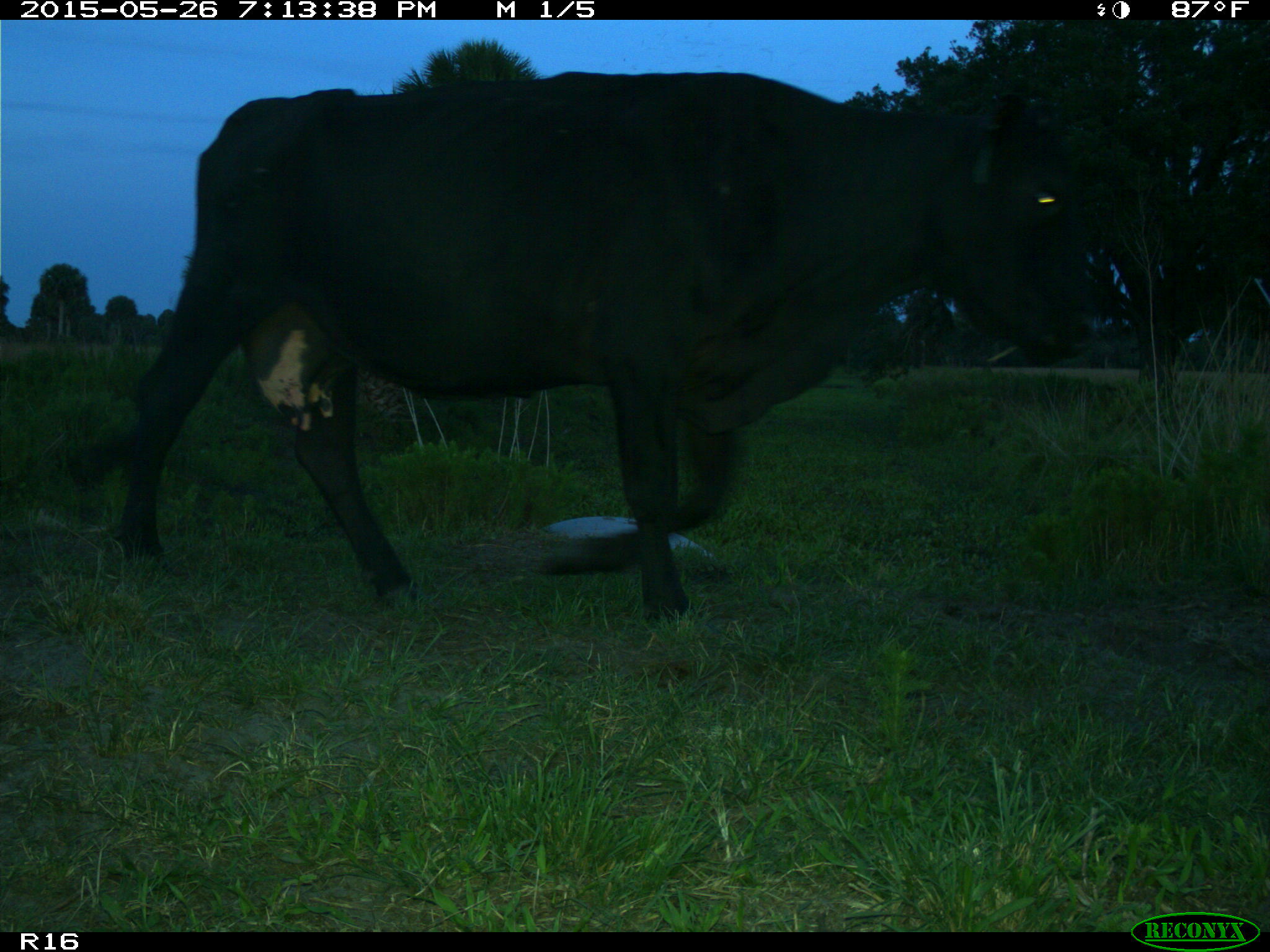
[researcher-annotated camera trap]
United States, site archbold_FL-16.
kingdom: Animalia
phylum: Chordata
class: Mammalia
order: Artiodactyla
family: Bovidae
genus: Bos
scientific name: Bos taurus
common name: domestic cow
Bos taurus (domestic cow).